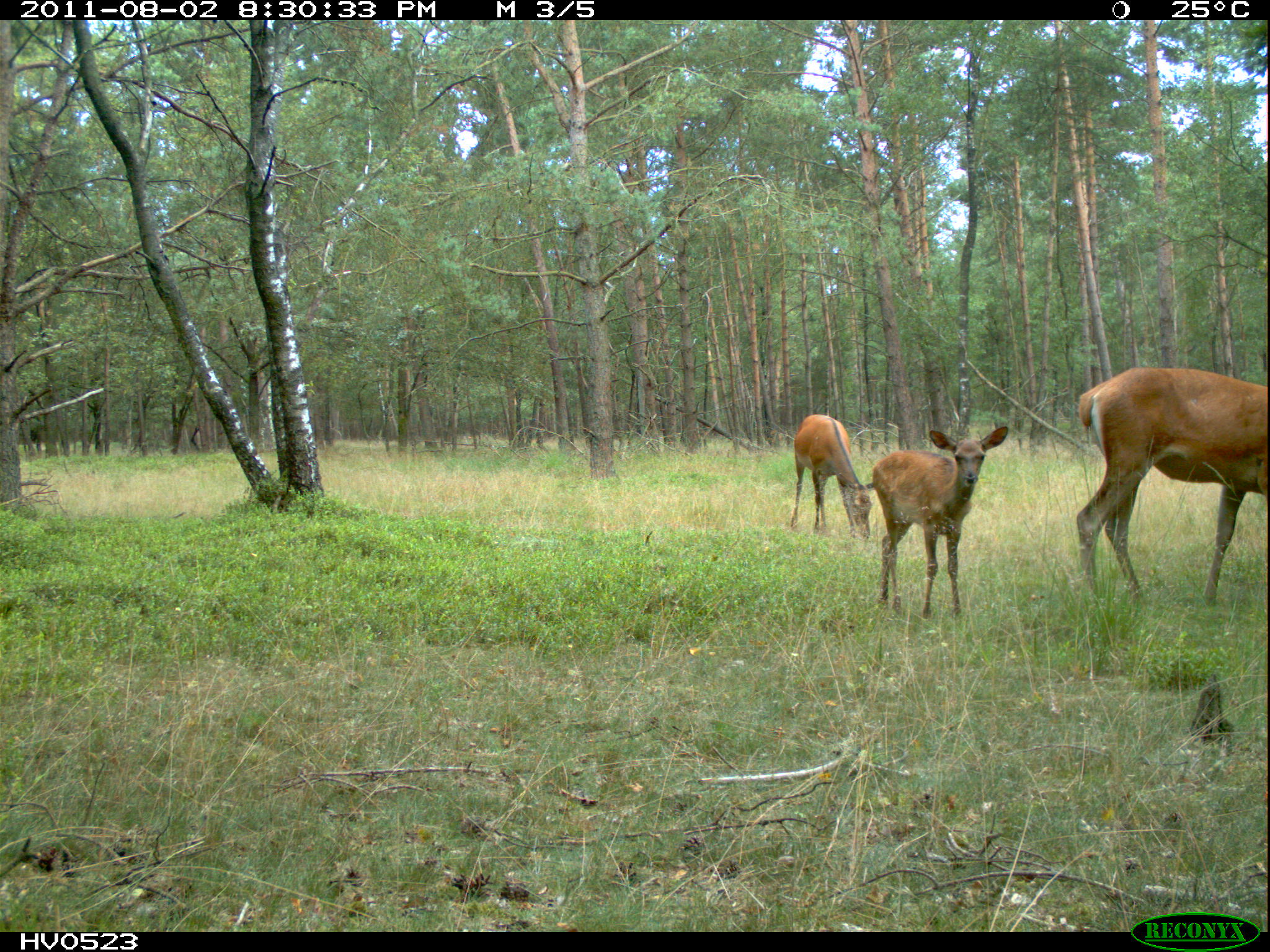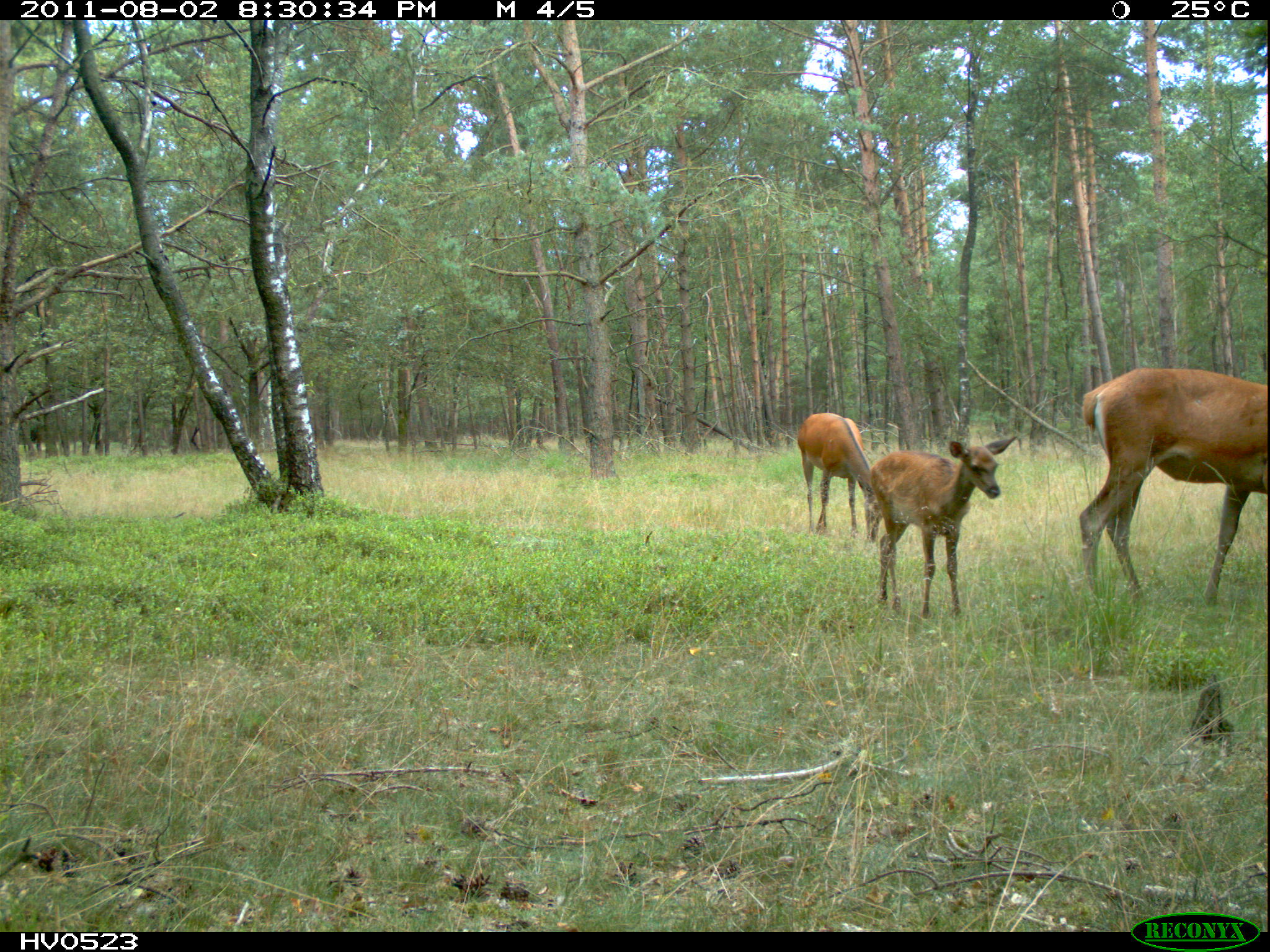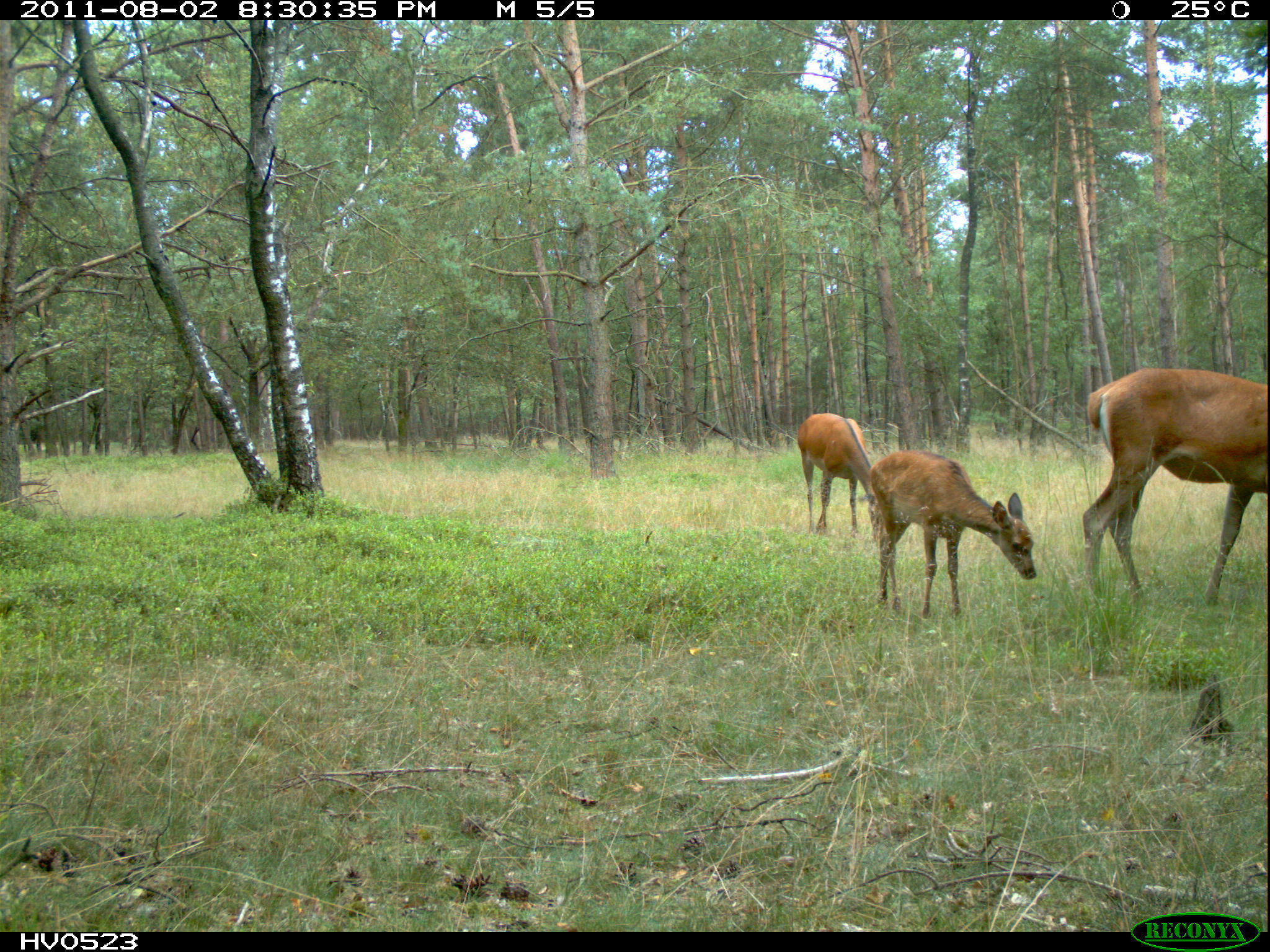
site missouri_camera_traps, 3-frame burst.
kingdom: Animalia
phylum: Chordata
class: Mammalia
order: Artiodactyla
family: Cervidae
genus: Cervus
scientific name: Cervus elaphus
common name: red deer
Red deer (Cervus elaphus). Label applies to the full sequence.